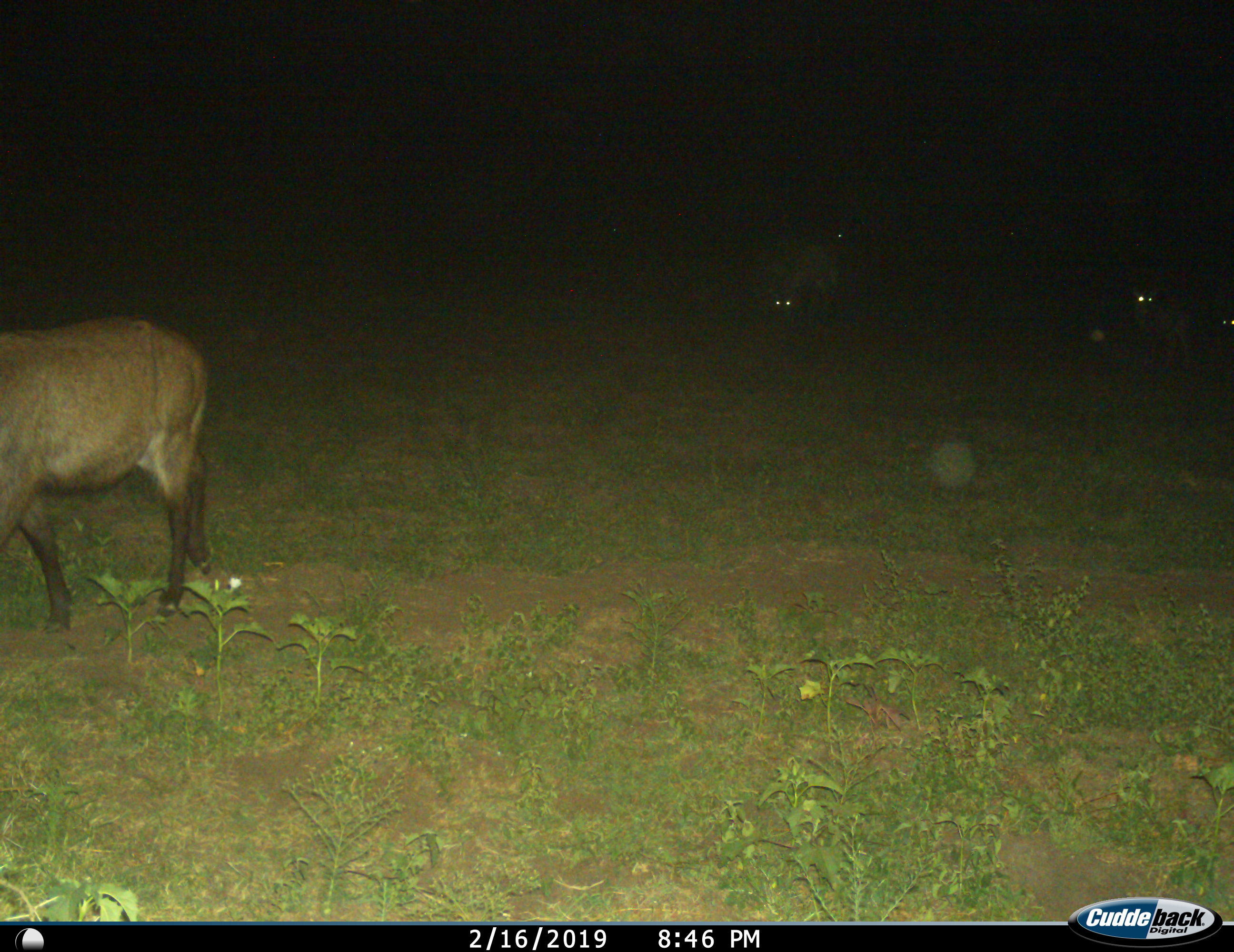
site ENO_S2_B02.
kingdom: Animalia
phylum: Chordata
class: Mammalia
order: Artiodactyla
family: Bovidae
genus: Kobus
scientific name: Kobus ellipsiprymnus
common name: waterbuck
Waterbuck (Kobus ellipsiprymnus), count 4. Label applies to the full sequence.